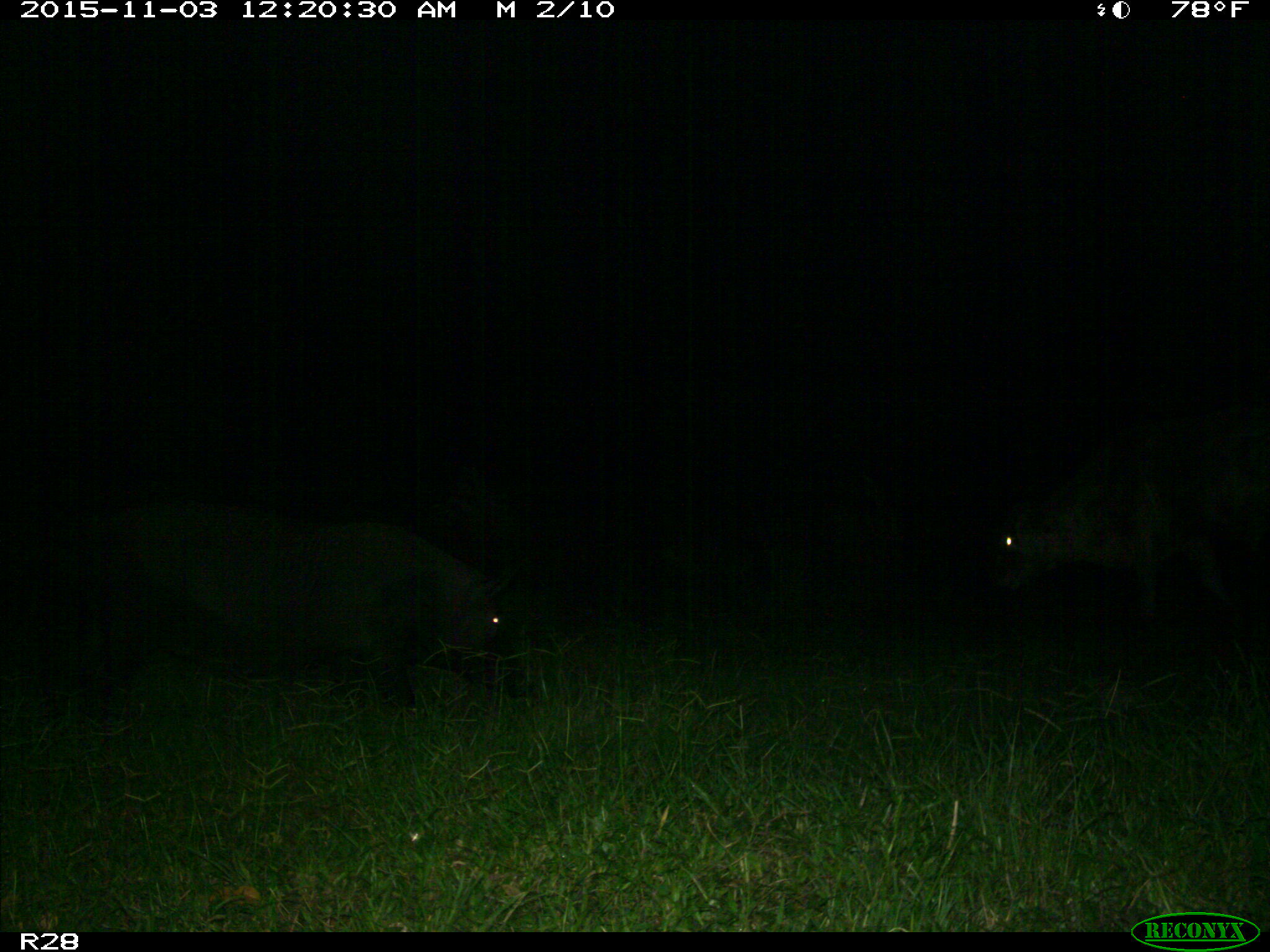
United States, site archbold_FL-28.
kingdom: Animalia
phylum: Chordata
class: Mammalia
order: Artiodactyla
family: Suidae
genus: Sus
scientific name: Sus scrofa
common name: wild boar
Sus scrofa (wild boar).